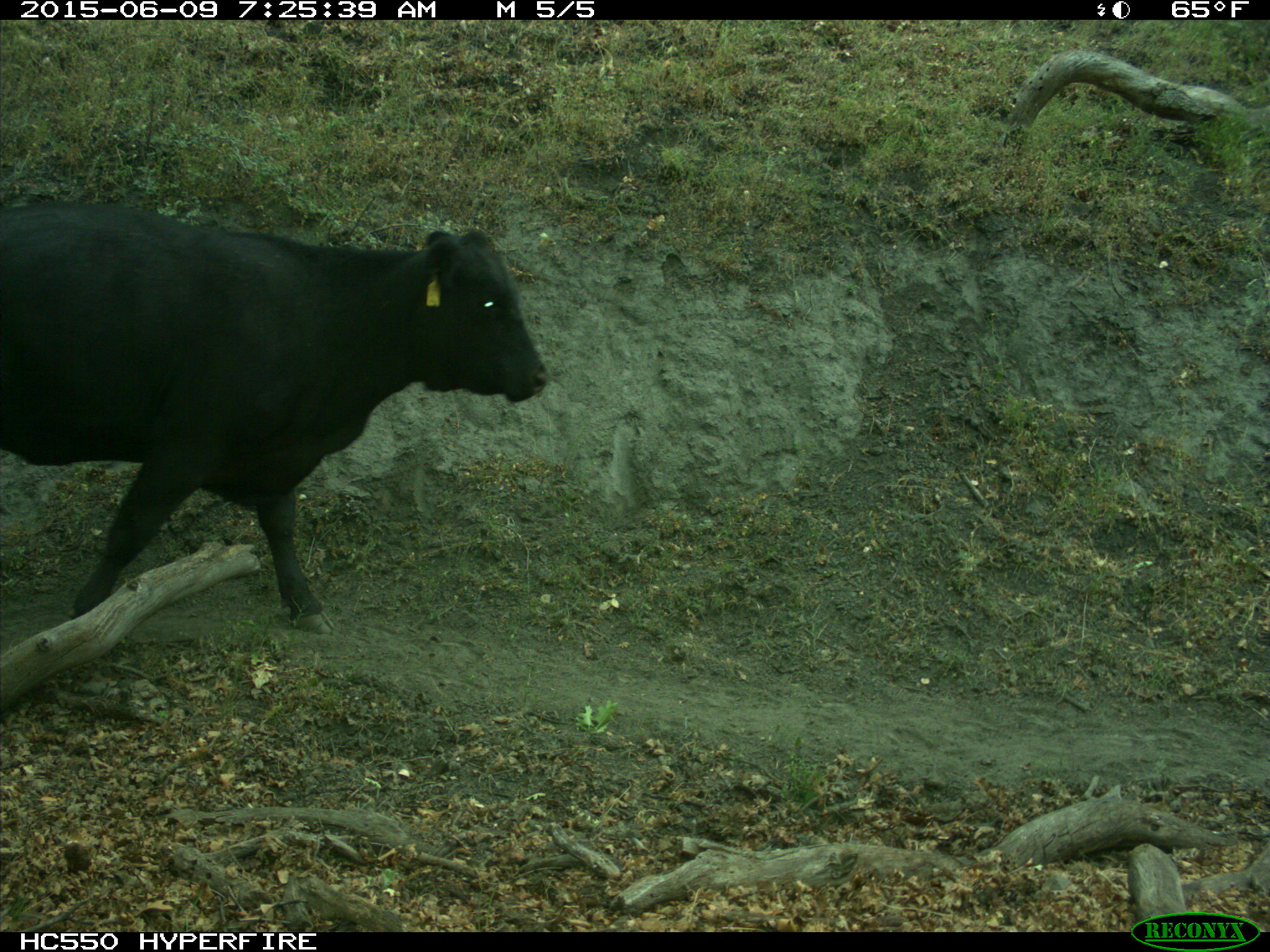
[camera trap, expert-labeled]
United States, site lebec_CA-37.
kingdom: Animalia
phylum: Chordata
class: Mammalia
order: Artiodactyla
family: Bovidae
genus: Bos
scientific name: Bos taurus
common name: domestic cow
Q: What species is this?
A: Bos taurus (domestic cow).